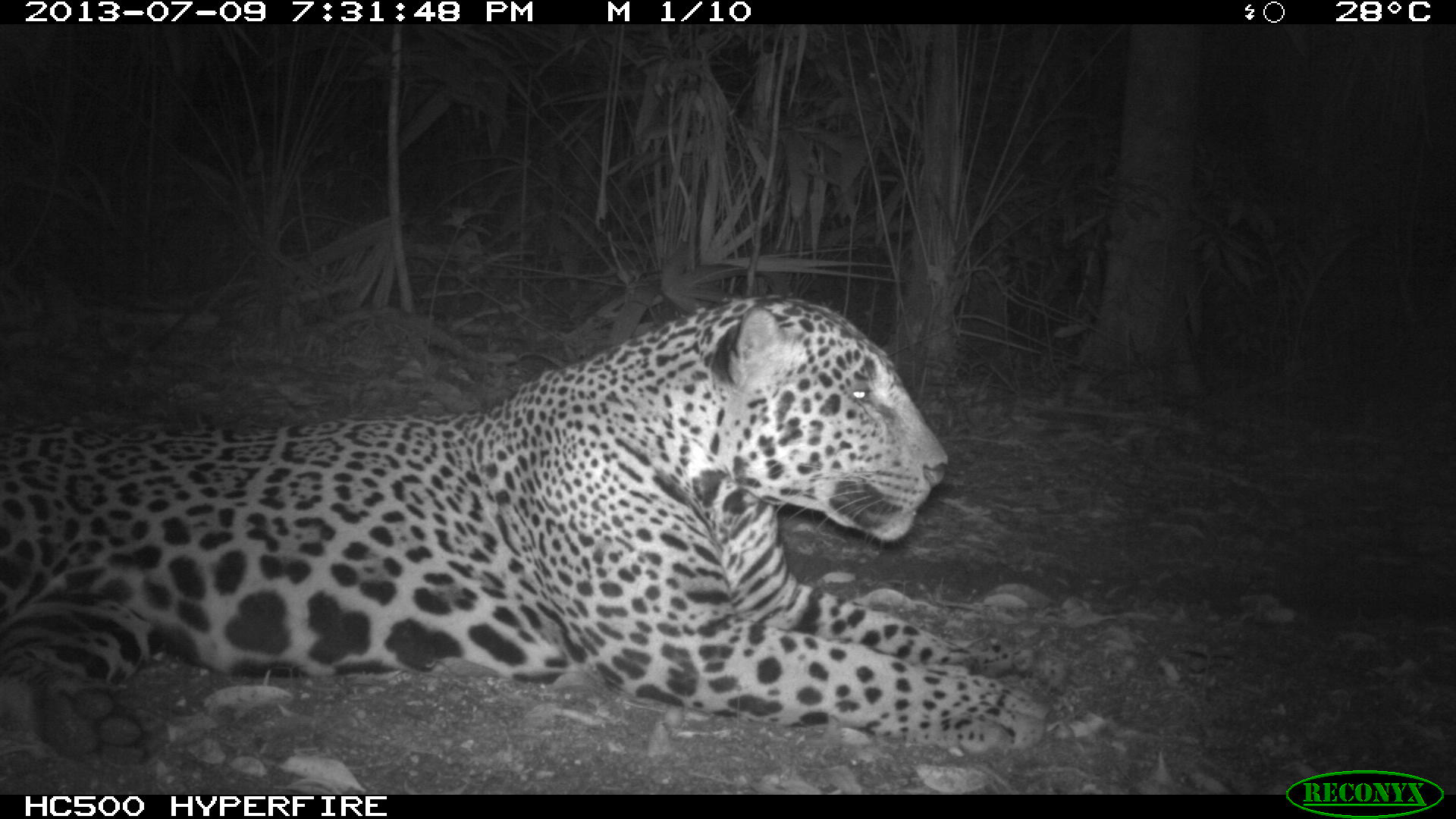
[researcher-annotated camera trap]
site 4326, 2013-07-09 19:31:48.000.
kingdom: Animalia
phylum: Chordata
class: Mammalia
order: Carnivora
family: Felidae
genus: Panthera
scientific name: Panthera onca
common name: jaguar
Panthera onca (jaguar), count 1, sex male.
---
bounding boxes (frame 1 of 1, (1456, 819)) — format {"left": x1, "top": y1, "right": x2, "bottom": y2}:
panthera onca: {"left": 0, "top": 295, "right": 1040, "bottom": 772}